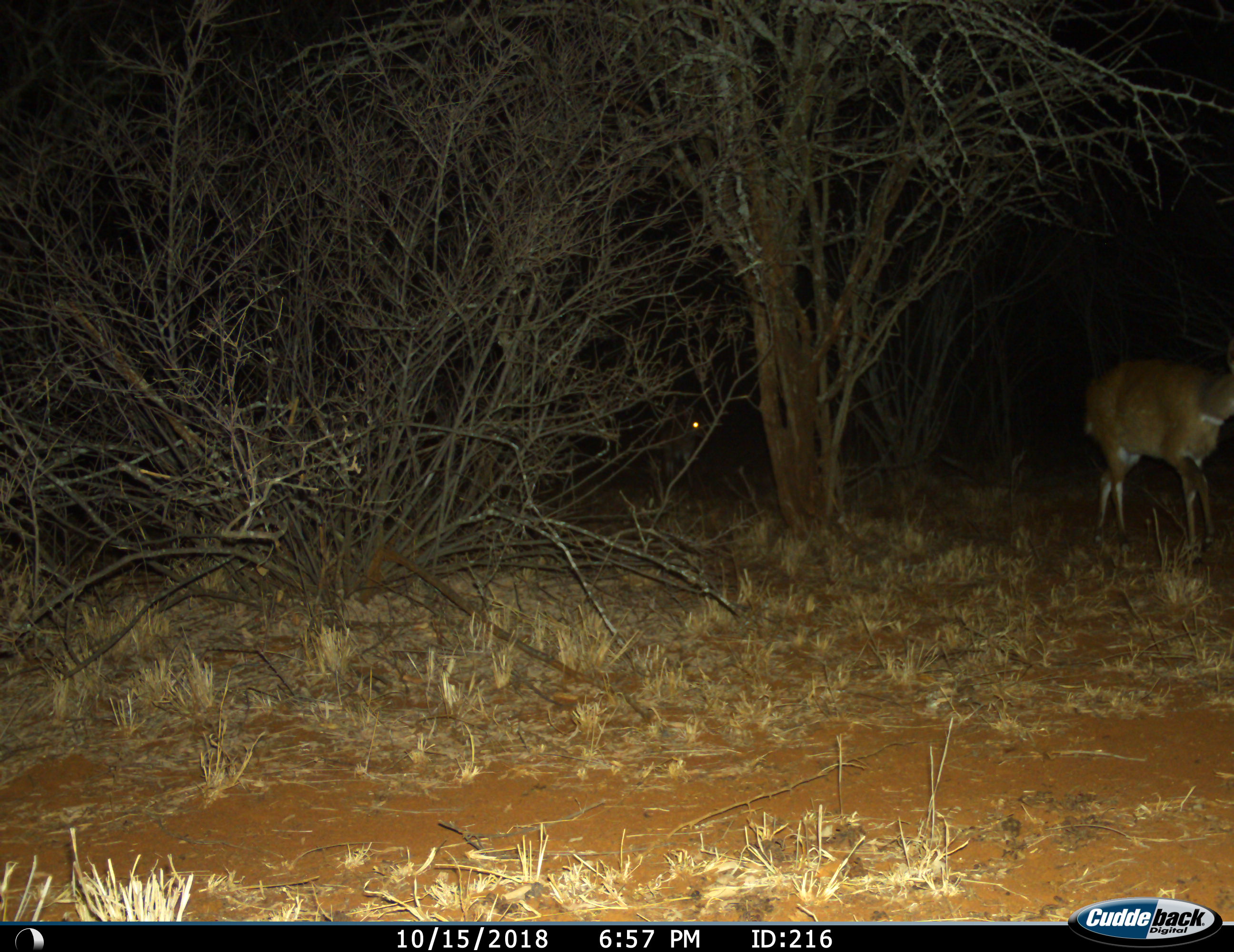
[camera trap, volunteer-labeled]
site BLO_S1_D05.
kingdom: Animalia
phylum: Chordata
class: Mammalia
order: Artiodactyla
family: Bovidae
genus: Tragelaphus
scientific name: Tragelaphus scriptus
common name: bushbuck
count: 2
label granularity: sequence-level